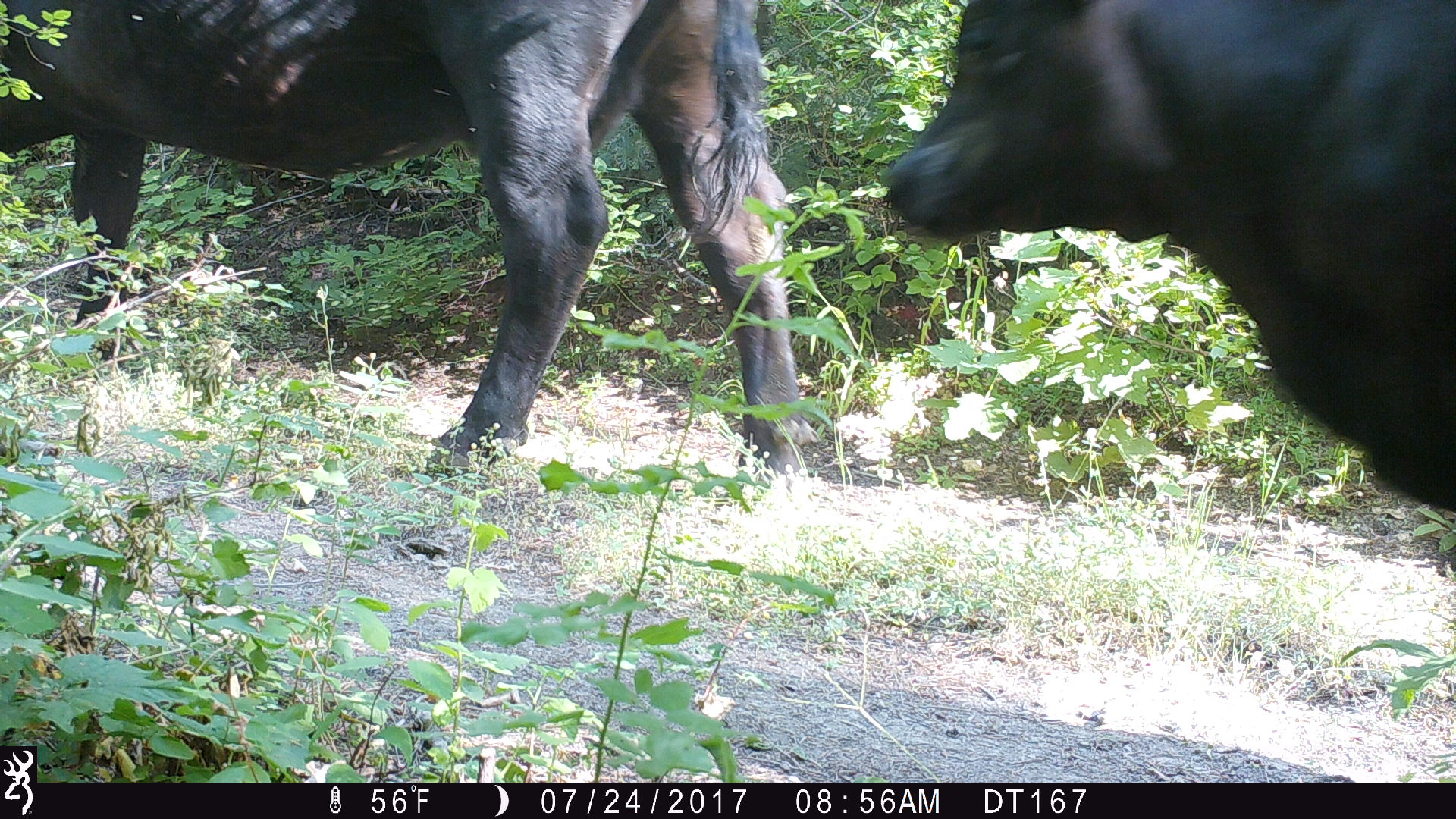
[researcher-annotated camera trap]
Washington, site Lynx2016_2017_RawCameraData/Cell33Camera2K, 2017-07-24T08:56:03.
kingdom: Animalia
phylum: Chordata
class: Mammalia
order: Artiodactyla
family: Bovidae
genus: Bos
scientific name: Bos taurus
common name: domestic cattle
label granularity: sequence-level